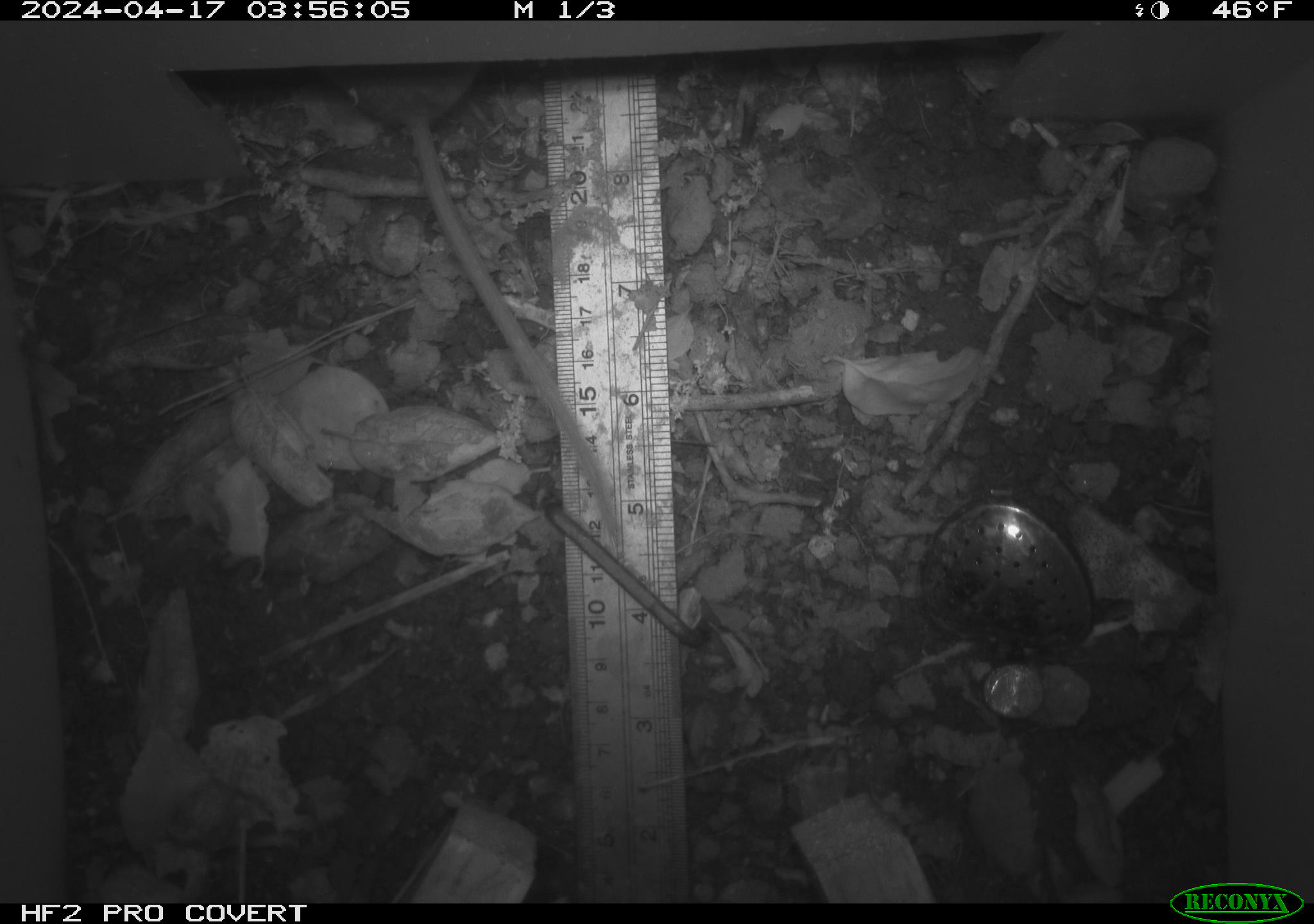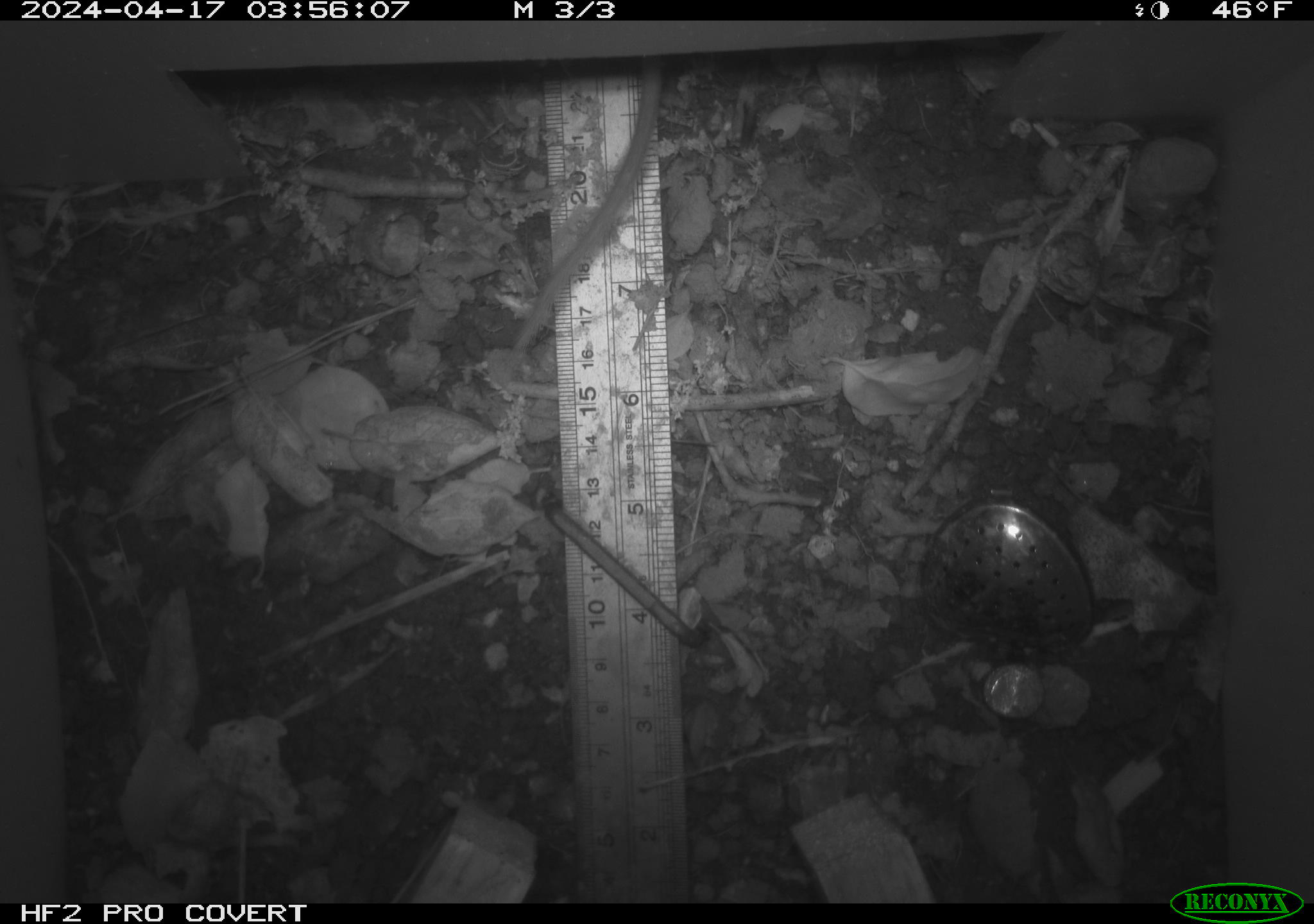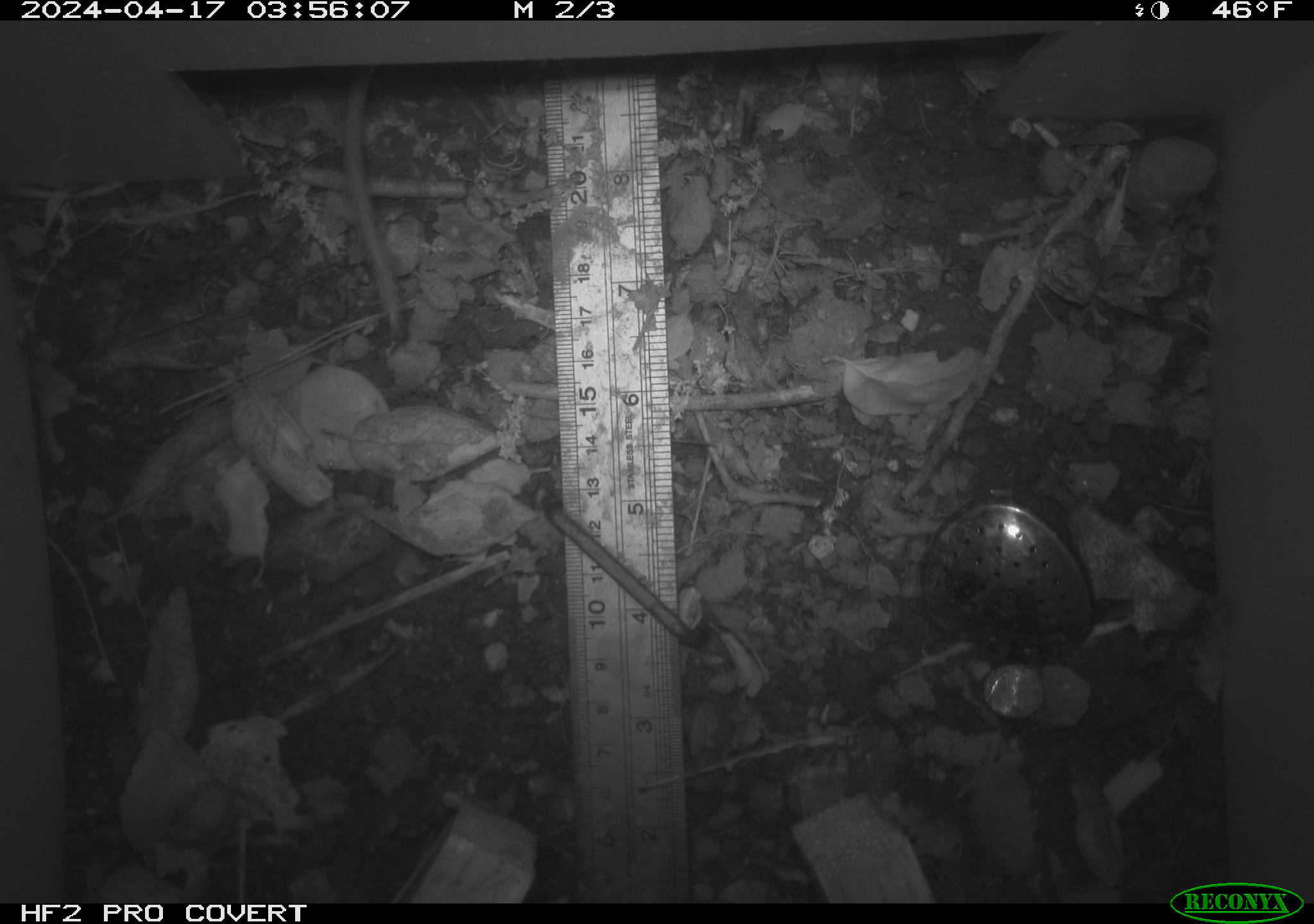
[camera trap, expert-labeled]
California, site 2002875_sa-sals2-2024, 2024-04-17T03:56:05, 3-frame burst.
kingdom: Animalia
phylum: Chordata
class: Mammalia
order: Rodentia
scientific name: Rodentia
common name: rodent